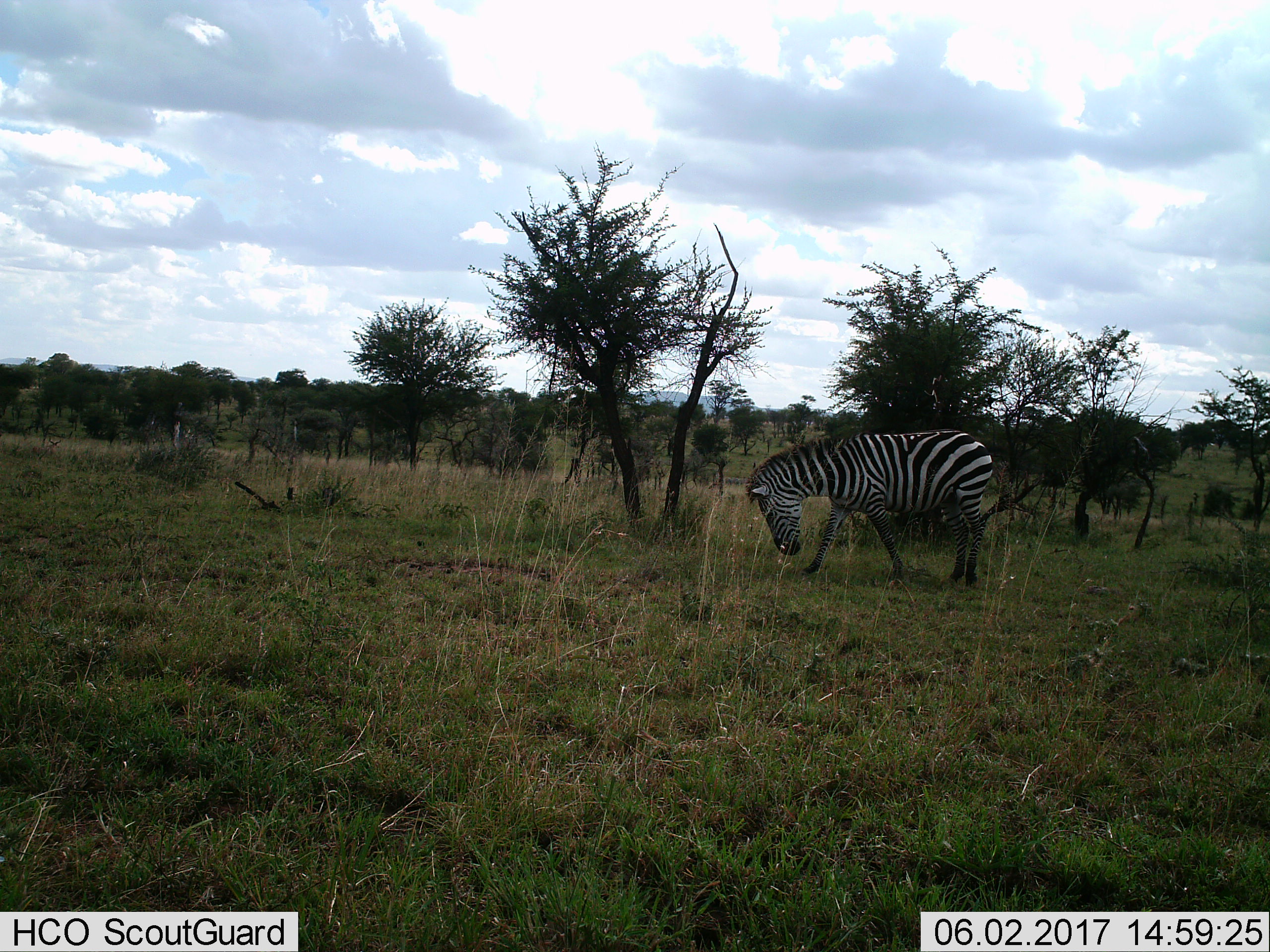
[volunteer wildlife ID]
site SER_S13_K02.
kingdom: Animalia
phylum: Chordata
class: Mammalia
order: Perissodactyla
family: Equidae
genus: Equus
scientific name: Equus quagga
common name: plains zebra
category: zebraplains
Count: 1.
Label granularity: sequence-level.